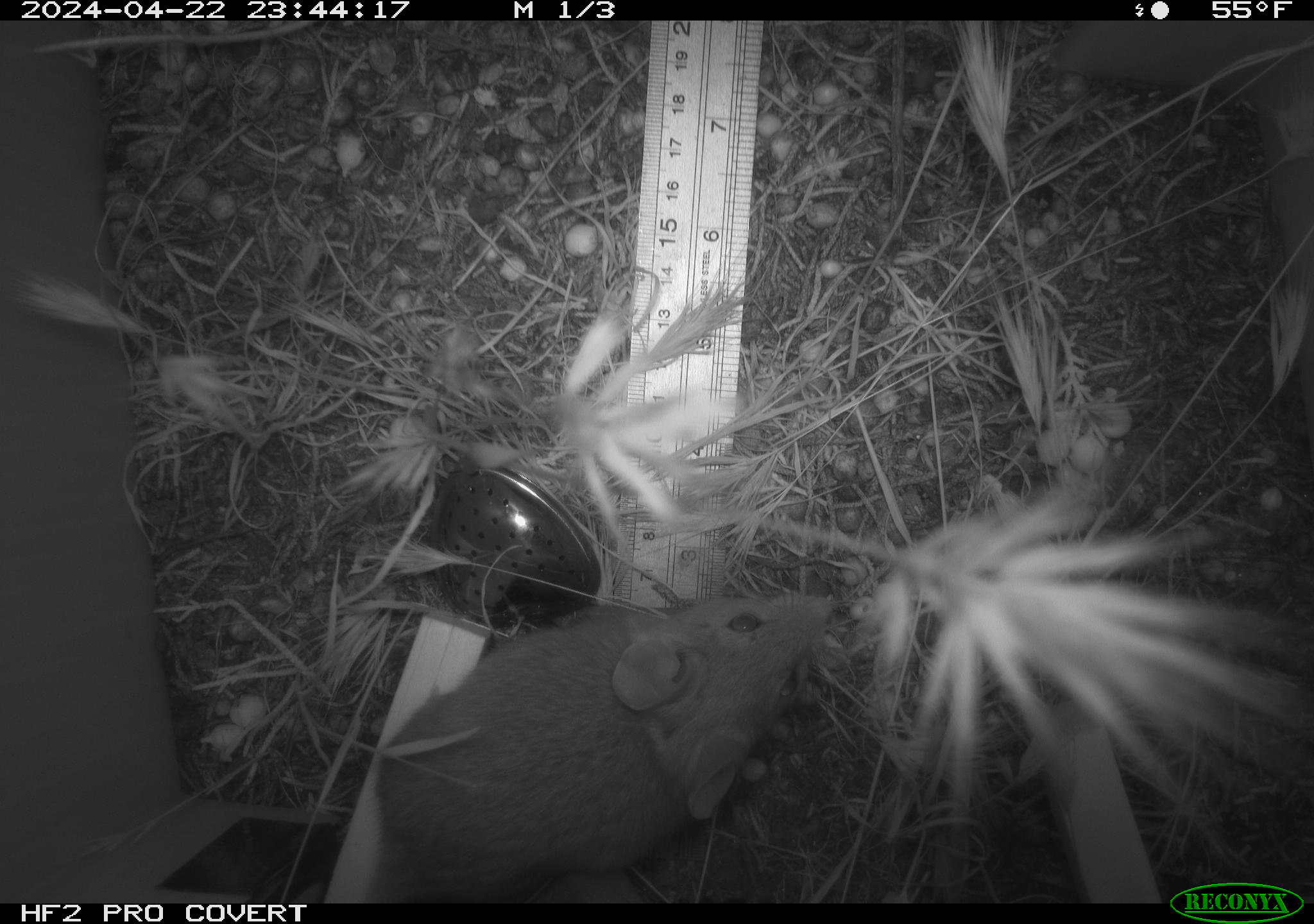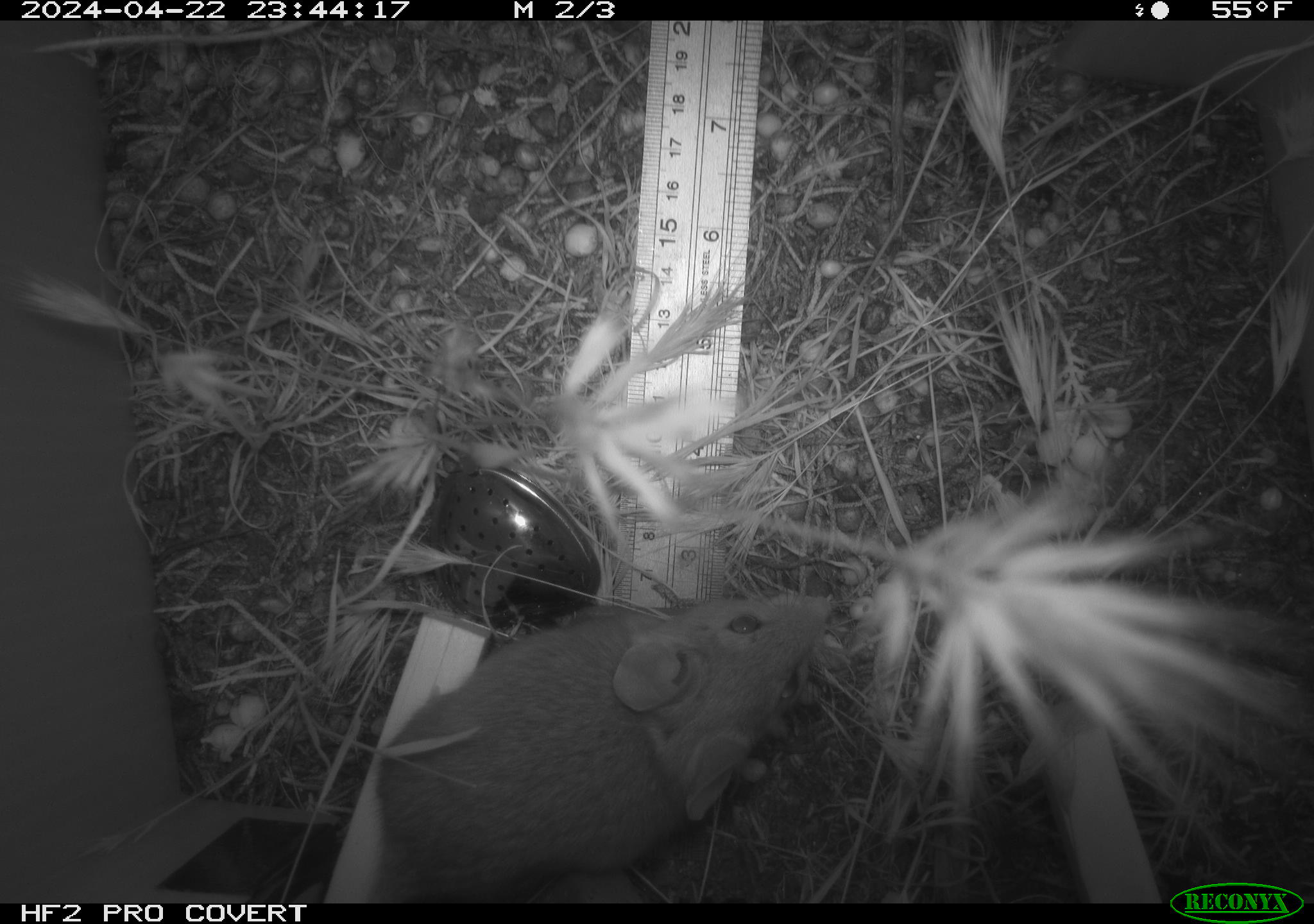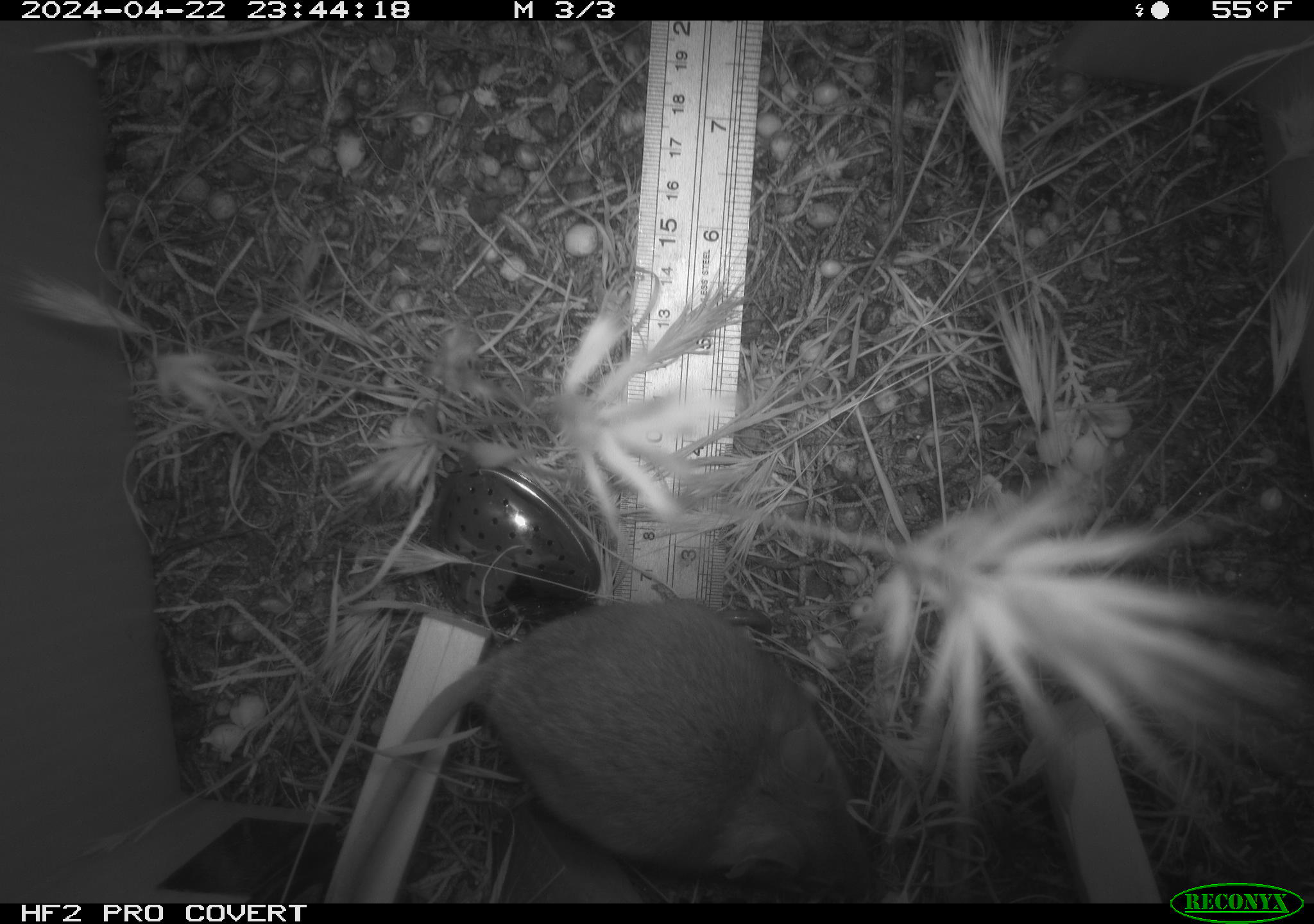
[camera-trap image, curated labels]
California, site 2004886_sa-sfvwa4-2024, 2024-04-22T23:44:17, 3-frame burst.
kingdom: Animalia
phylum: Chordata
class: Mammalia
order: Rodentia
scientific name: Rodentia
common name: mouse species